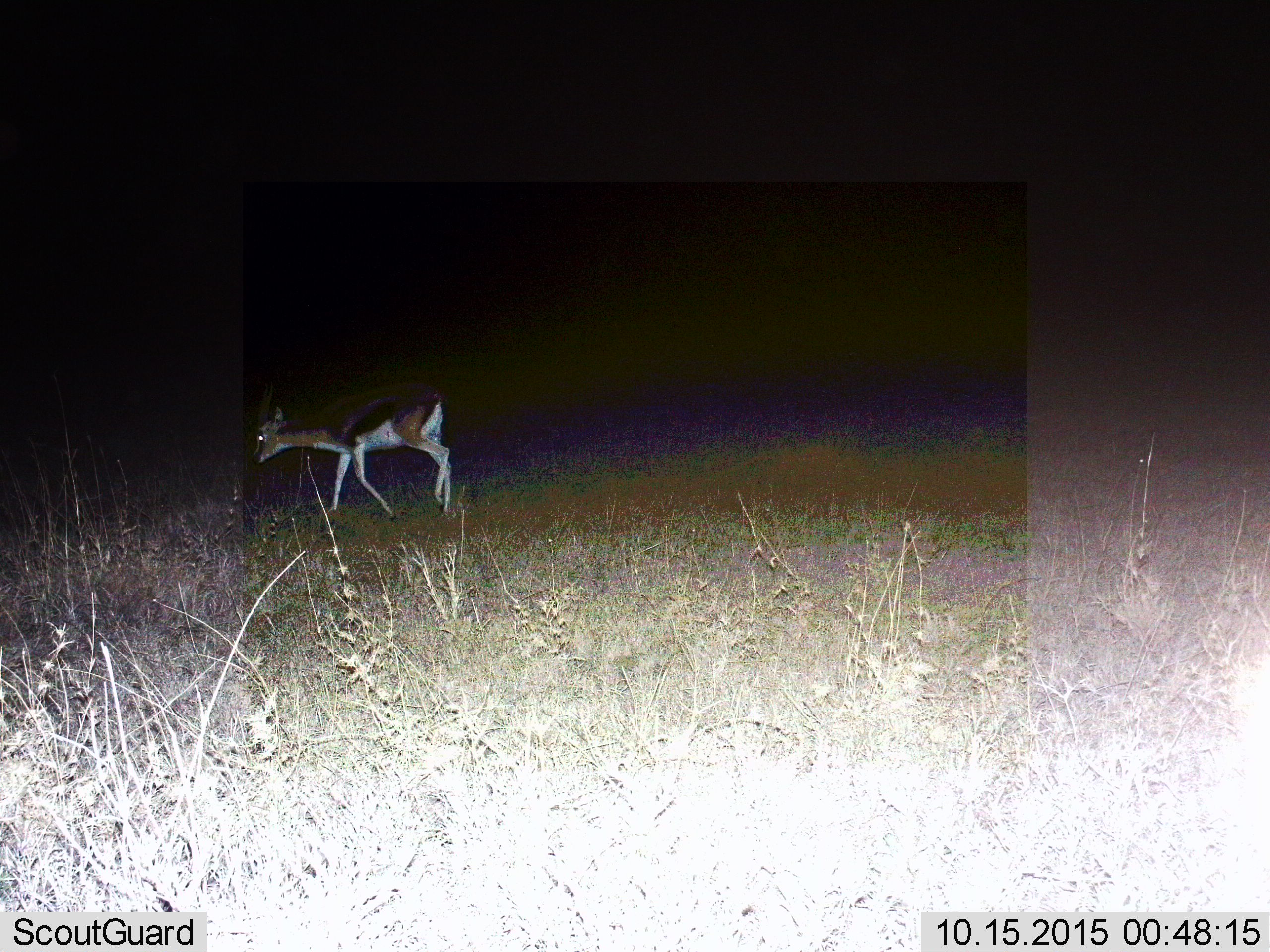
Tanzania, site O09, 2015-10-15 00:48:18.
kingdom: Animalia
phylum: Chordata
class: Mammalia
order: Artiodactyla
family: Bovidae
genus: Eudorcas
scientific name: Eudorcas thomsonii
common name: thomson's gazelle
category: gazellethomsons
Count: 1.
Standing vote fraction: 11%.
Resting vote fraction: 0%.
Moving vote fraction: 89%.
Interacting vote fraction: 0%.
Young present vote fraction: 0%.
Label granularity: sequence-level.